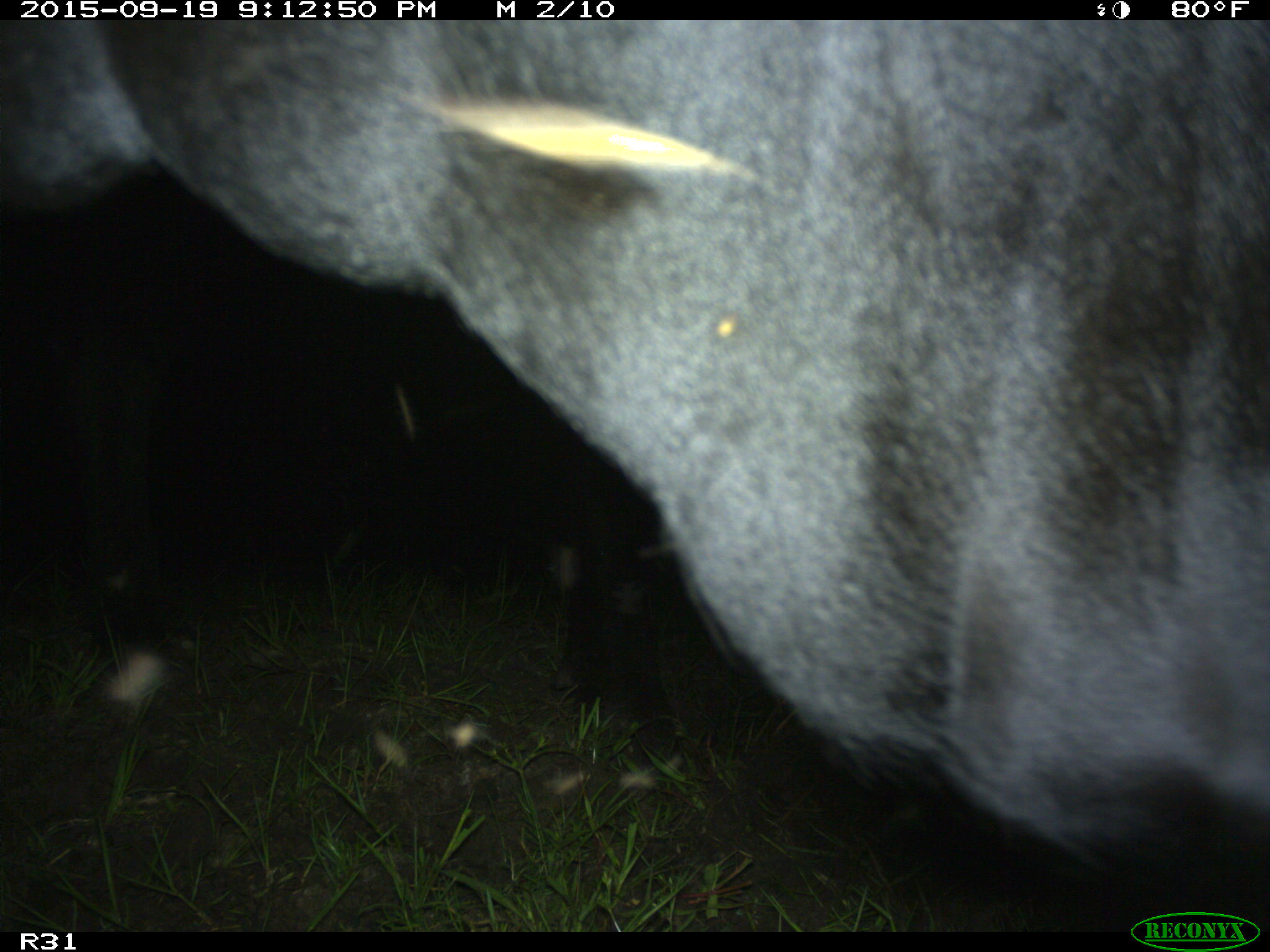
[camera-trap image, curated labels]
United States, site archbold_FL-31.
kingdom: Animalia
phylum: Chordata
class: Mammalia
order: Artiodactyla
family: Bovidae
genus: Bos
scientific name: Bos taurus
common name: domestic cow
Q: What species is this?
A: Bos taurus (domestic cow).